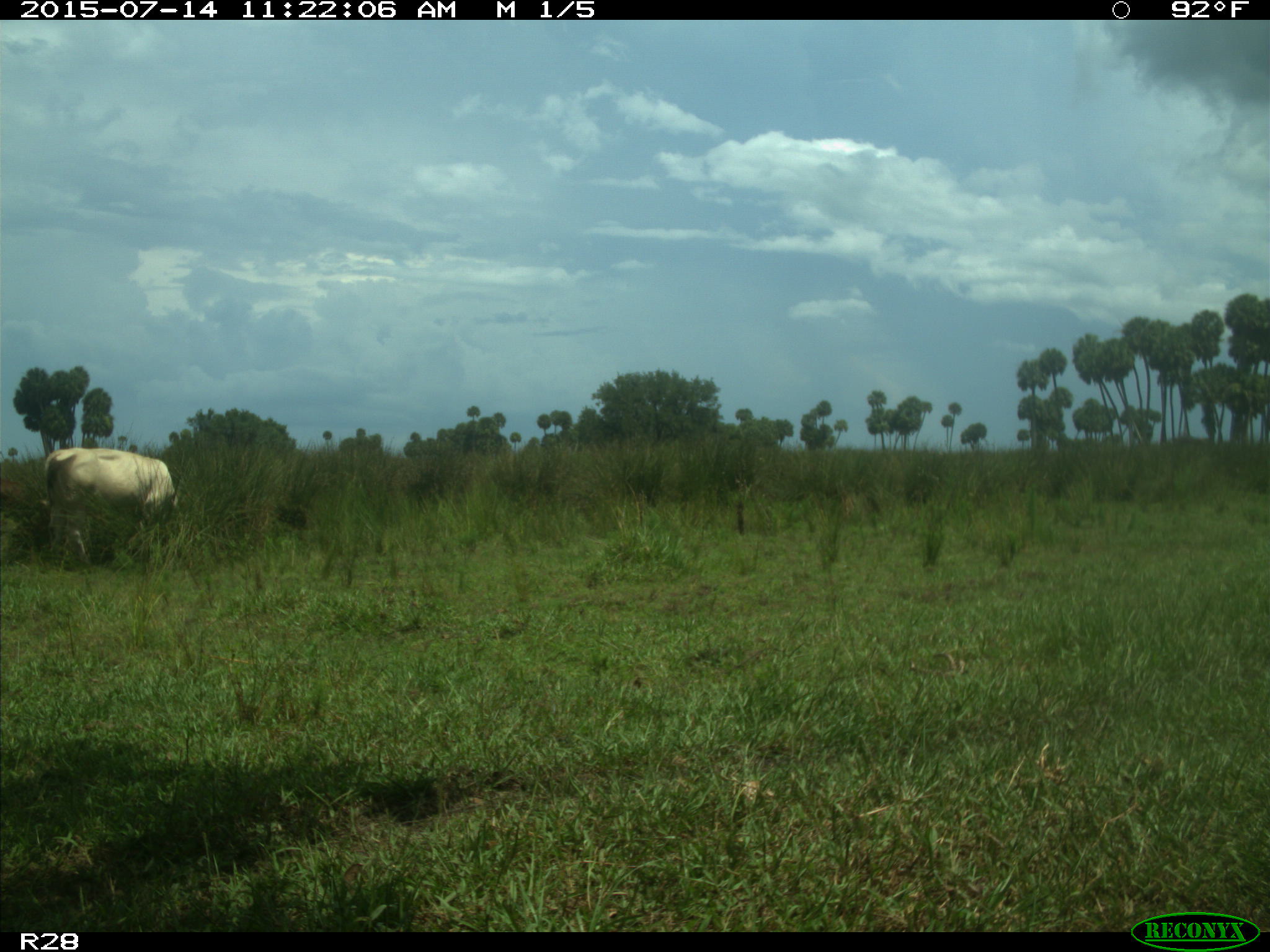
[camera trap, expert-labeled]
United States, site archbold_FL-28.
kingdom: Animalia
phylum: Chordata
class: Mammalia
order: Artiodactyla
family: Bovidae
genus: Bos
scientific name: Bos taurus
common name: domestic cow